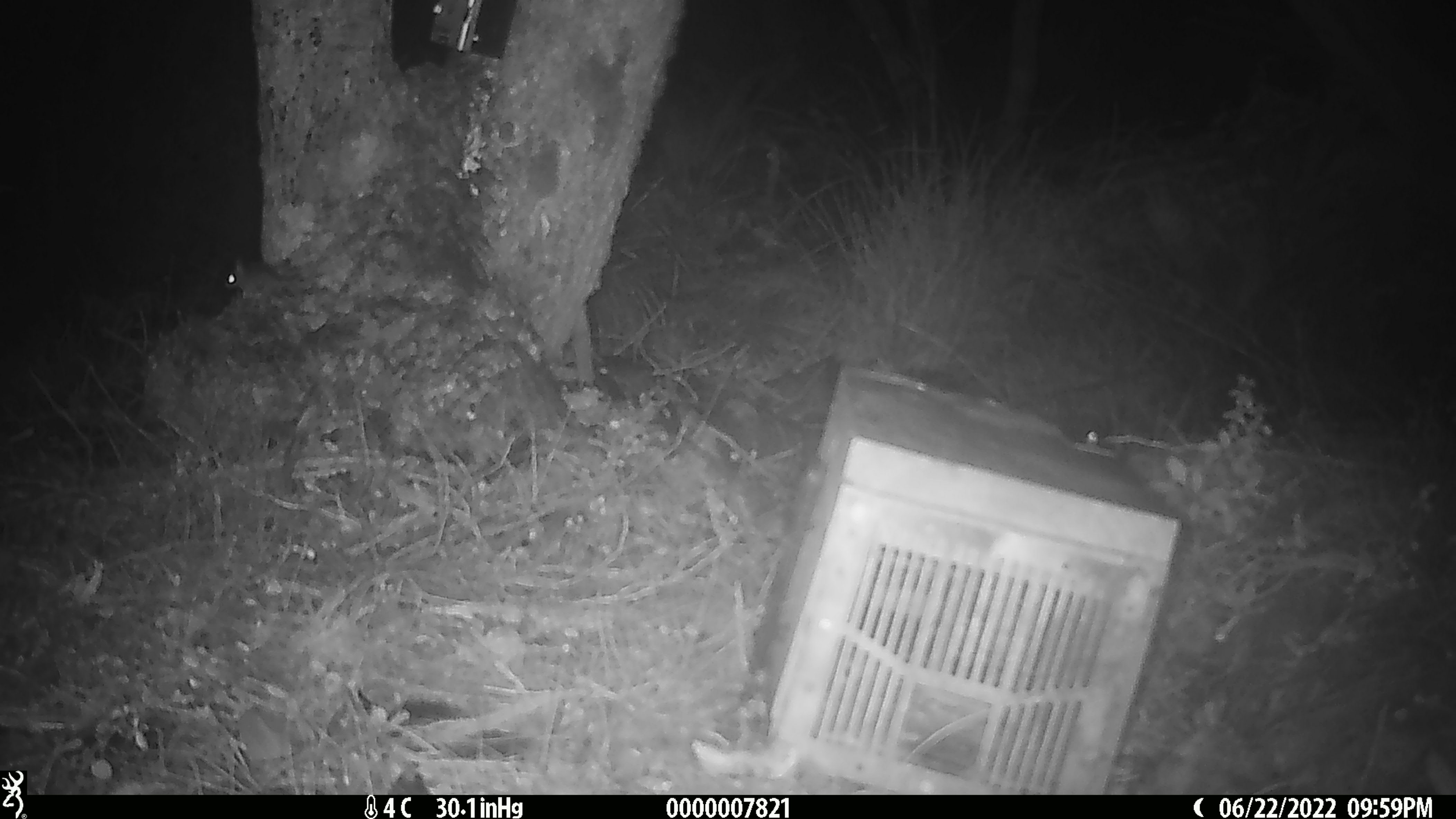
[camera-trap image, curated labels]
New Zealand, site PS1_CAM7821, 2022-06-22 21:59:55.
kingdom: Animalia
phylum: Chordata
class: Mammalia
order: Rodentia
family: Muridae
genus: Mus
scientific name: Mus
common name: mouse